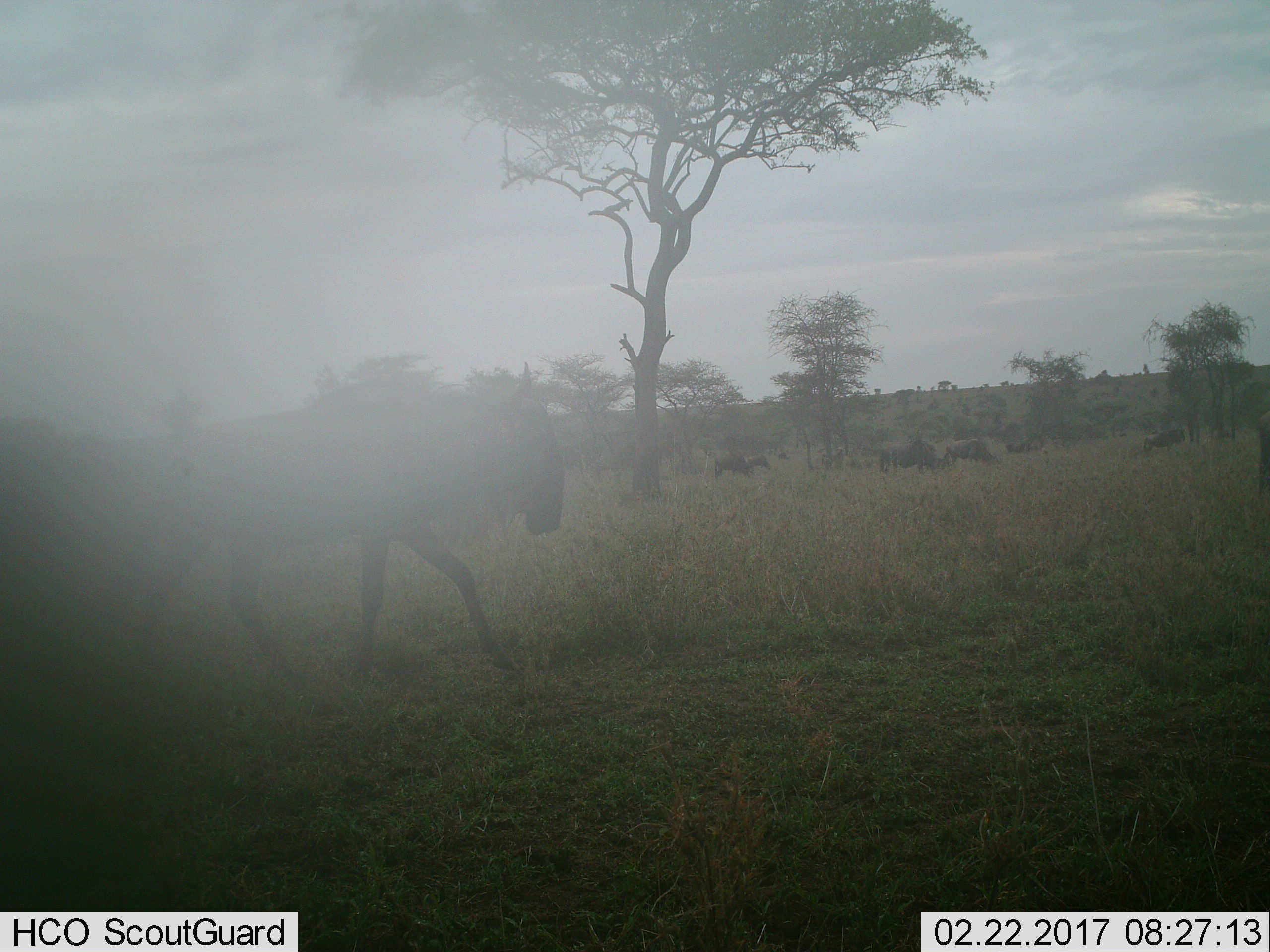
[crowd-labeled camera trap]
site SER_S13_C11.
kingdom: Animalia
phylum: Chordata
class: Mammalia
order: Artiodactyla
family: Bovidae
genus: Connochaetes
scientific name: Connochaetes taurinus taurinus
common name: blue wildebeest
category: wildebeestblue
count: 8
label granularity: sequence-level